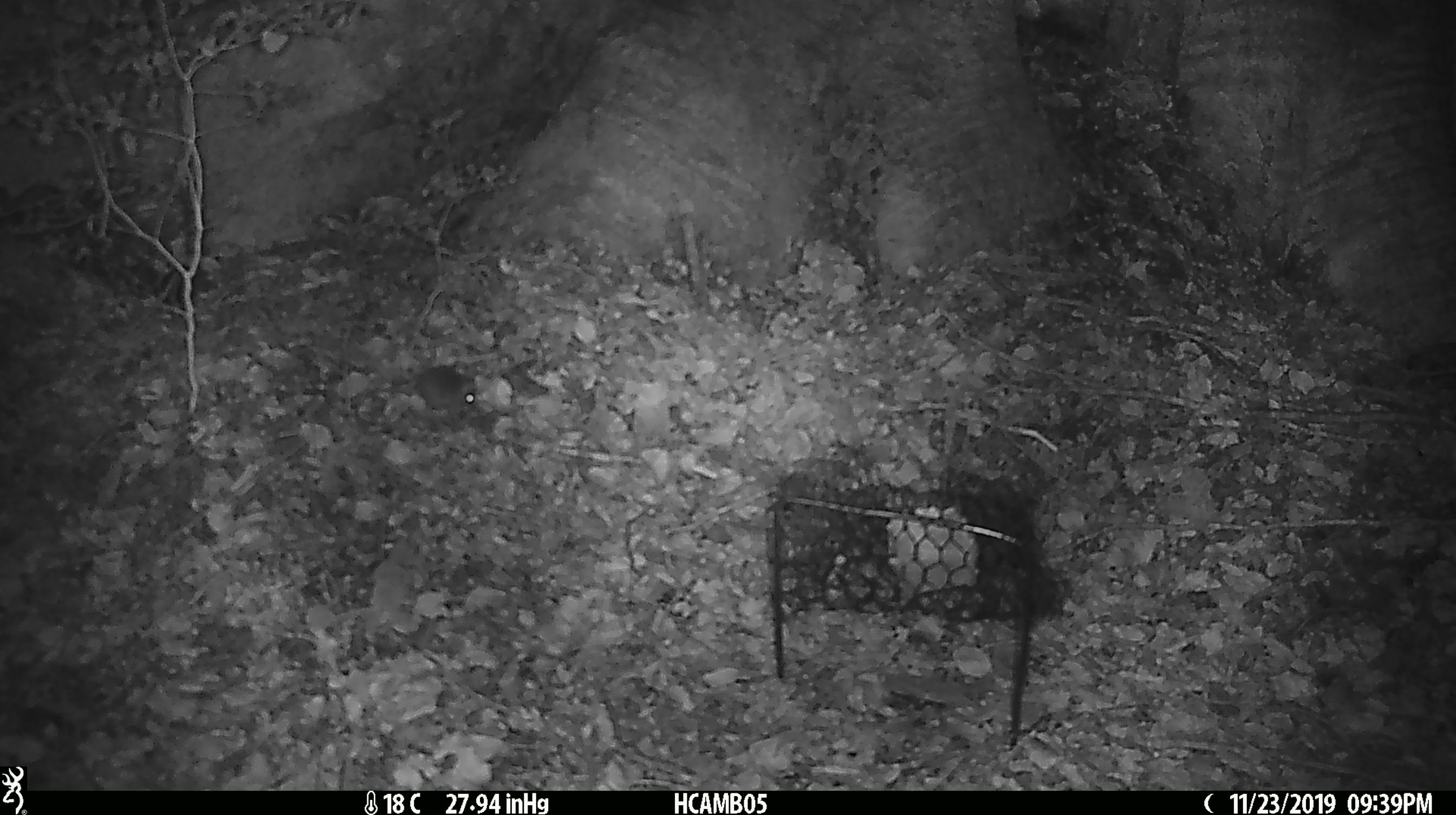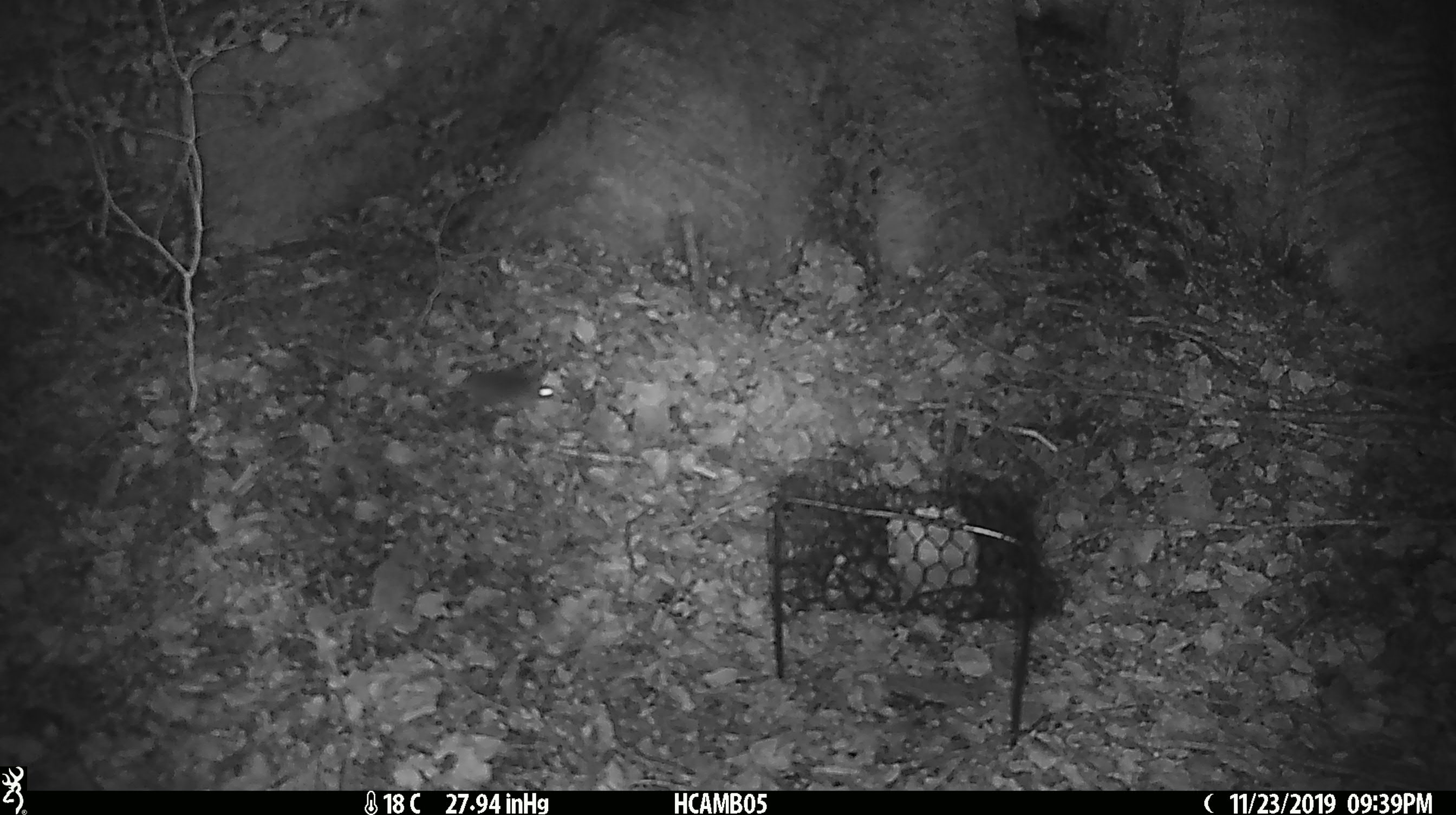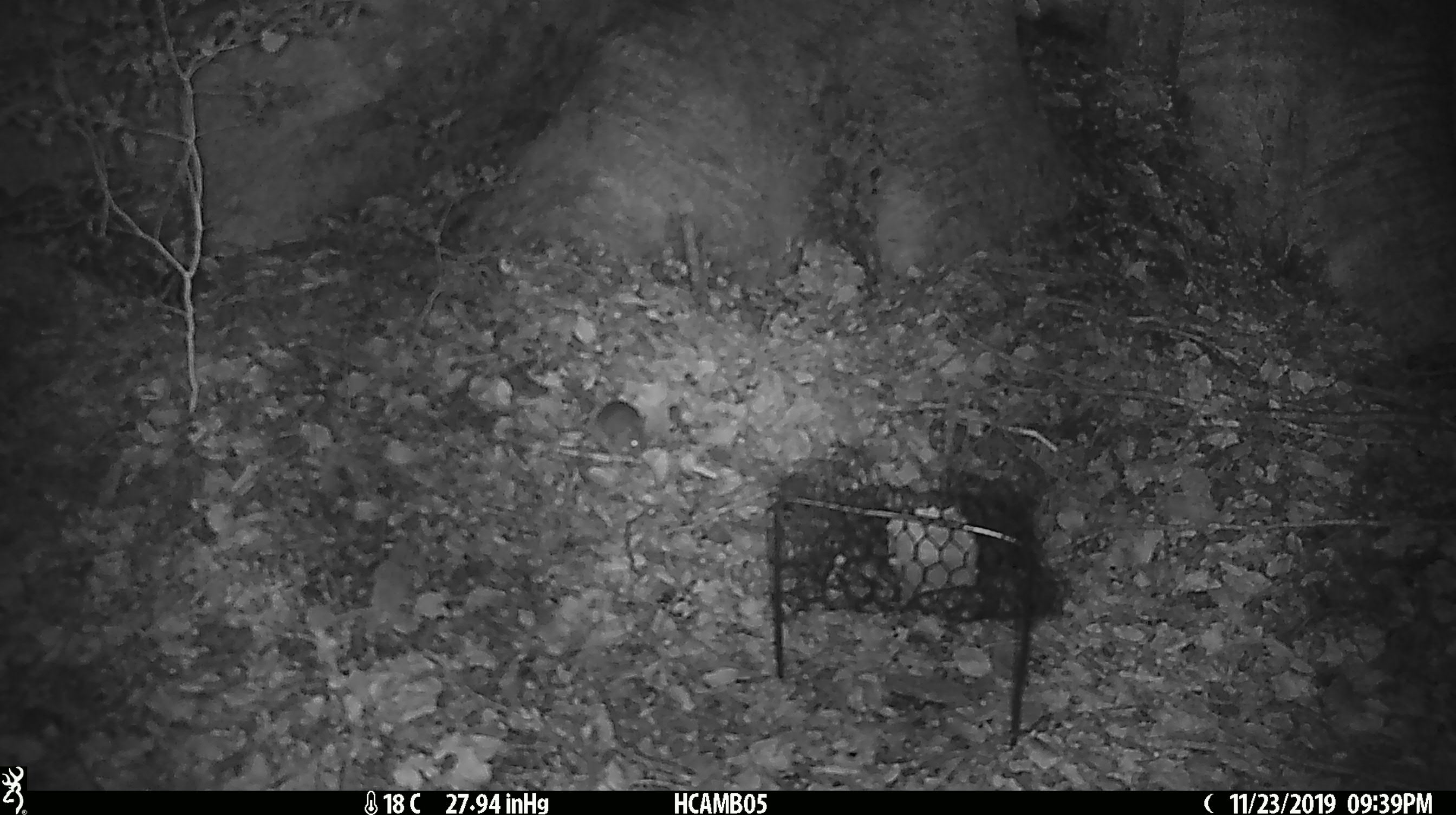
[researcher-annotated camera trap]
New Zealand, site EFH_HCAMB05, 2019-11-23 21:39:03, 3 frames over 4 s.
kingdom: Animalia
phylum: Chordata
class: Mammalia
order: Rodentia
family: Muridae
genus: Mus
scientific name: Mus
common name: mouse